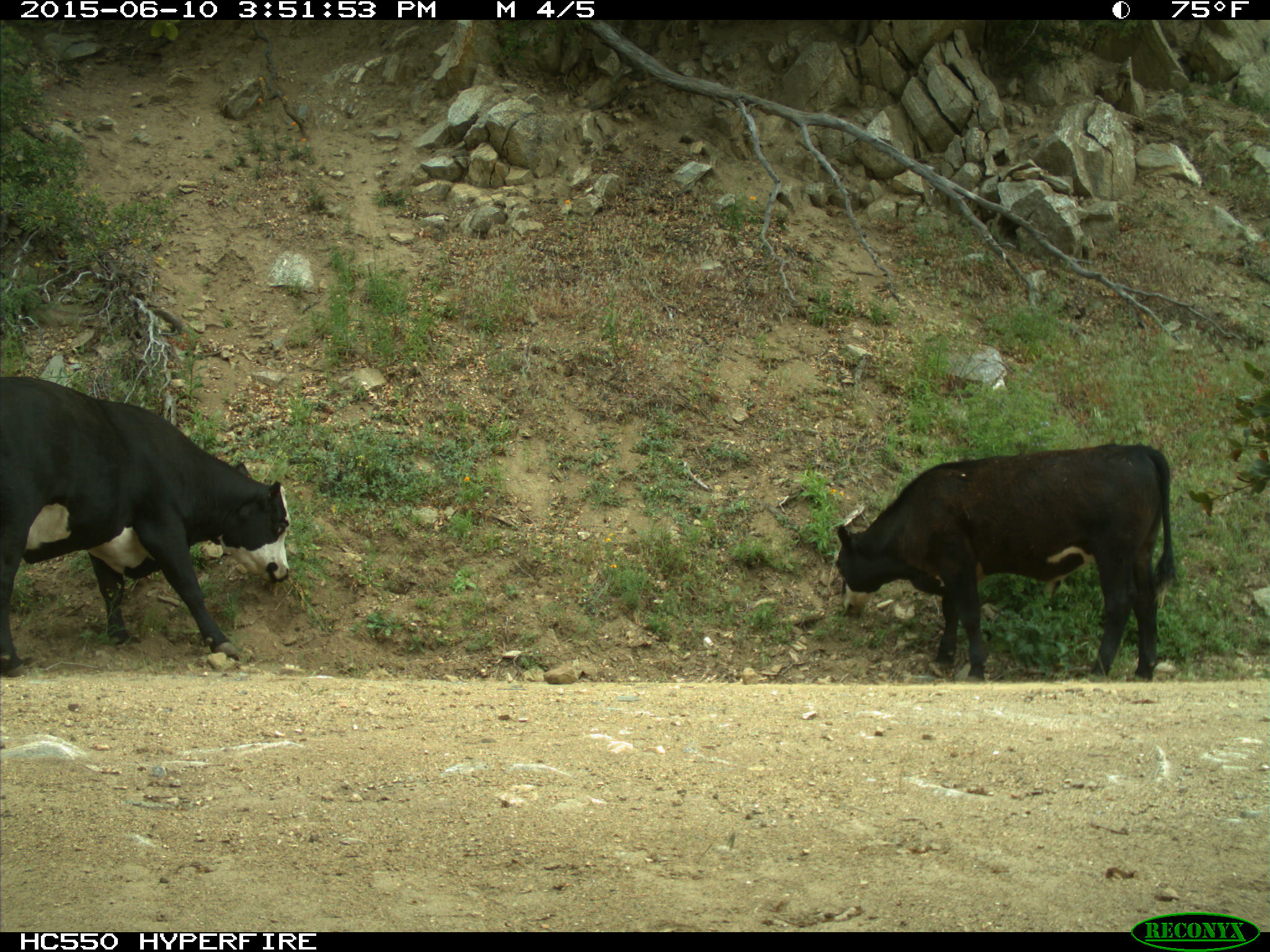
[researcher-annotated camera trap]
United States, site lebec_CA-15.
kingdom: Animalia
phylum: Chordata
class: Mammalia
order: Artiodactyla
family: Bovidae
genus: Bos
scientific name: Bos taurus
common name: domestic cow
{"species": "Bos taurus (domestic cow)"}